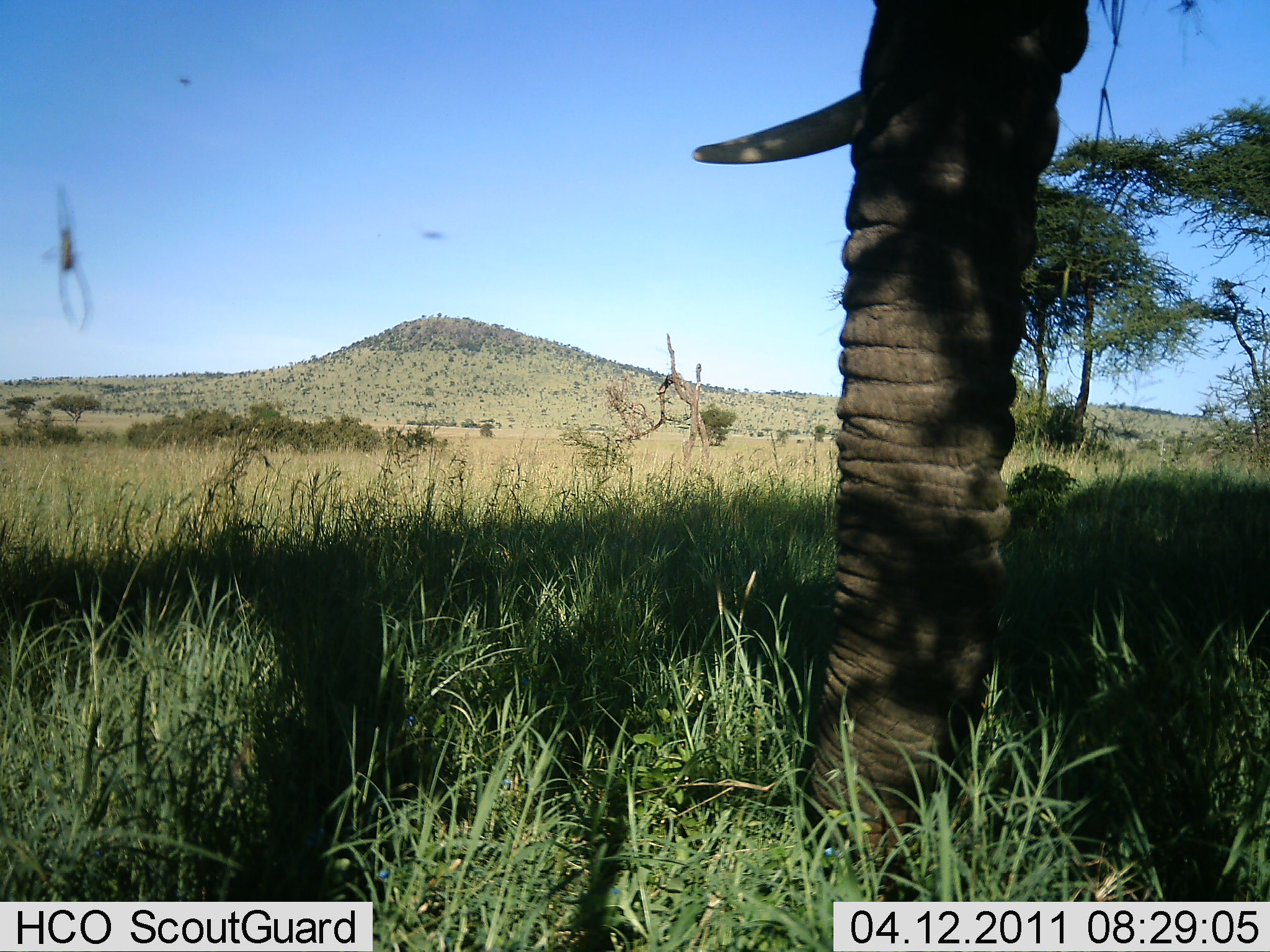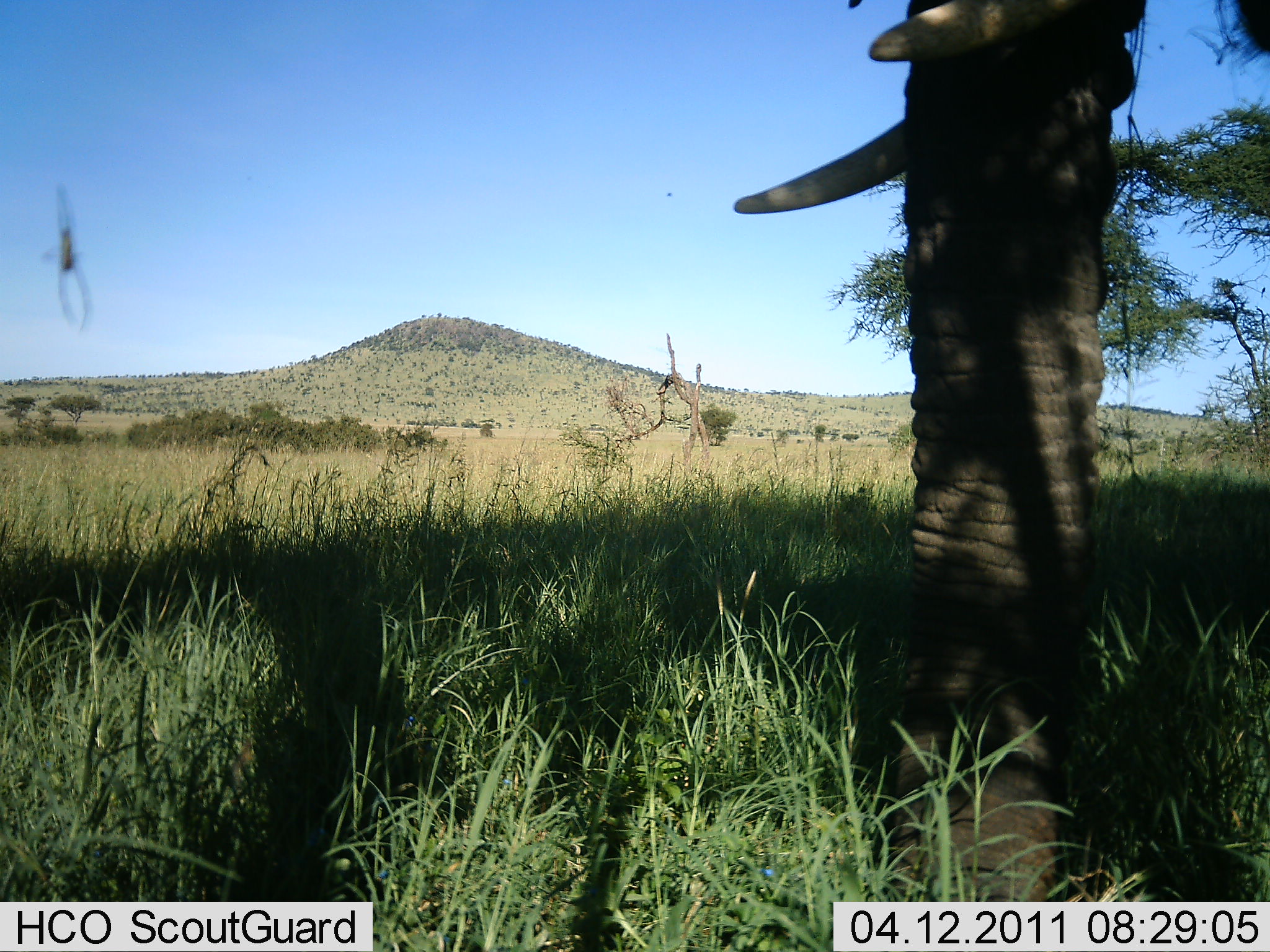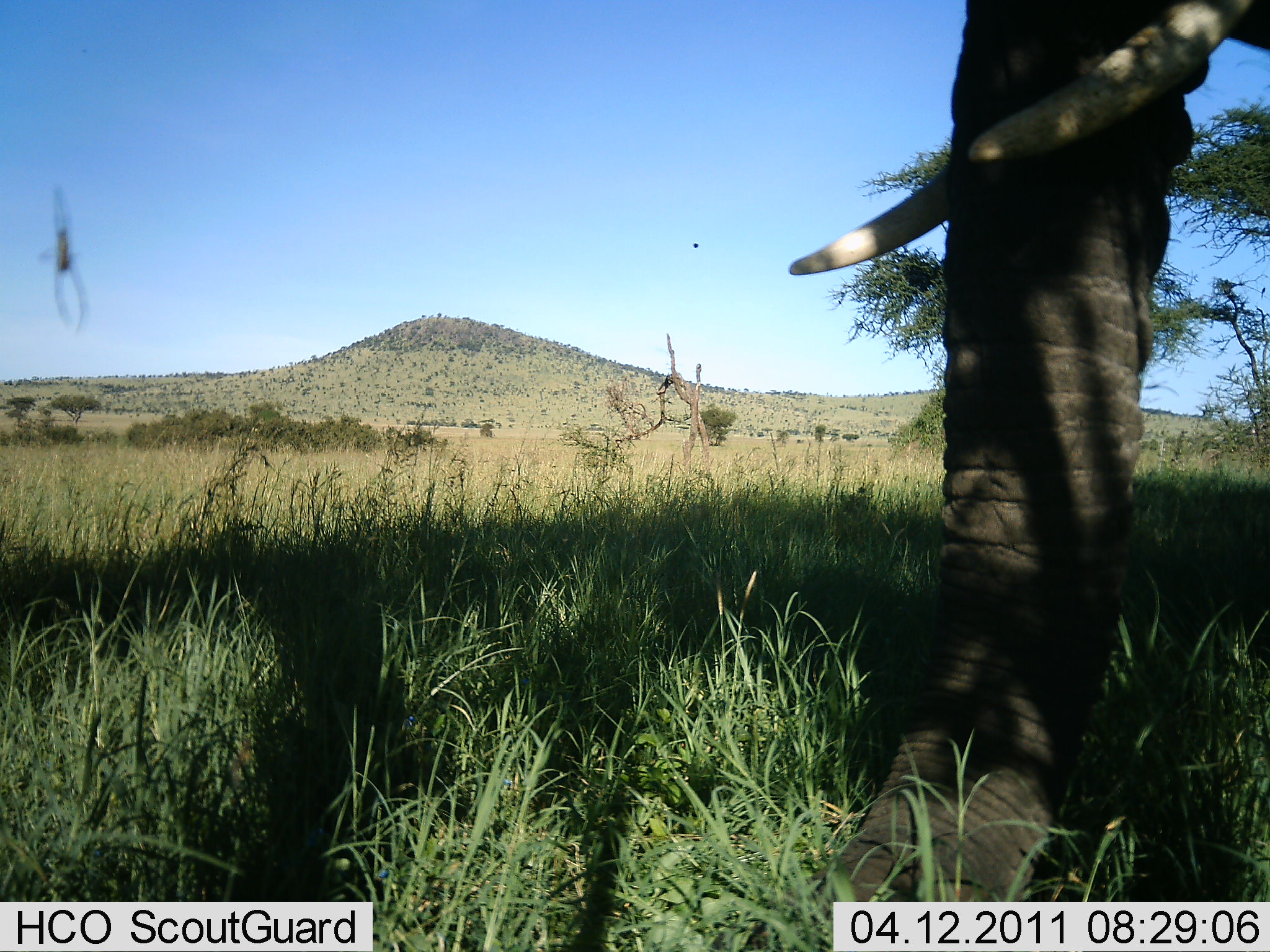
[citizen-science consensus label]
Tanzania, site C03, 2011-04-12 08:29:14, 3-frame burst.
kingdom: Animalia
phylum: Chordata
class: Mammalia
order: Proboscidea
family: Elephantidae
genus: Loxodonta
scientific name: Loxodonta africana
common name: african bush elephant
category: elephant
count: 1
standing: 54%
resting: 0%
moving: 15%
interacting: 0%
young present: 0%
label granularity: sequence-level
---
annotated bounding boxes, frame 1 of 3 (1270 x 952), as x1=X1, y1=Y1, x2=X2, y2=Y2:
animal: x1=693, y1=0, x2=1088, y2=897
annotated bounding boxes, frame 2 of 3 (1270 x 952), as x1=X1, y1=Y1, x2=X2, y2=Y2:
animal: x1=731, y1=0, x2=1147, y2=902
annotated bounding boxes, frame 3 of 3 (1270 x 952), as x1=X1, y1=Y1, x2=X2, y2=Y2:
animal: x1=782, y1=2, x2=1269, y2=952